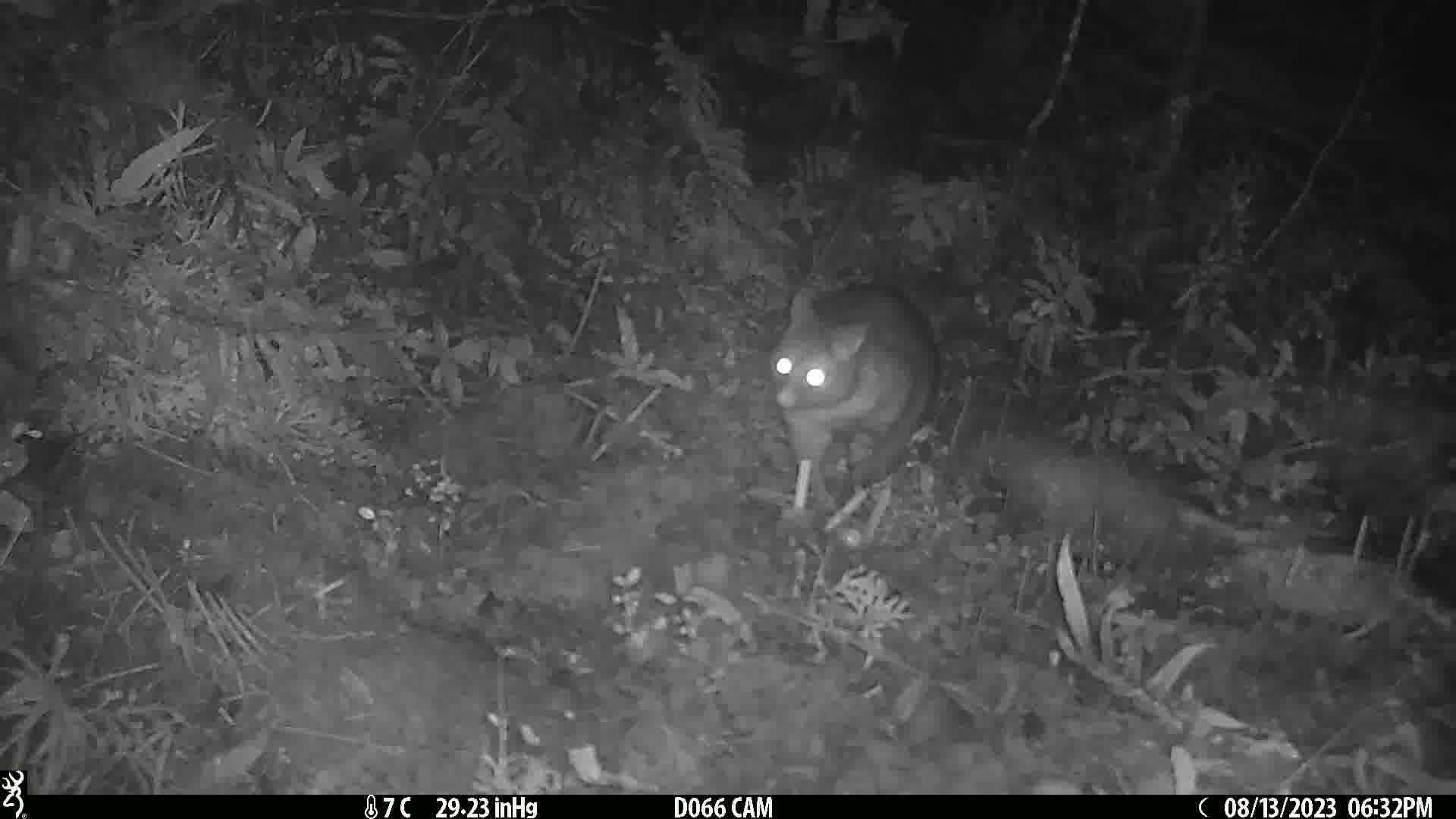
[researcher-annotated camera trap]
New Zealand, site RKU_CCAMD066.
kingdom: Animalia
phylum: Chordata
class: Mammalia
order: Diprotodontia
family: Phalangeridae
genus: Trichosurus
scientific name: Trichosurus vulpecula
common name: common brushtail possum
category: possum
Possum (common brushtail possum) (Trichosurus vulpecula).